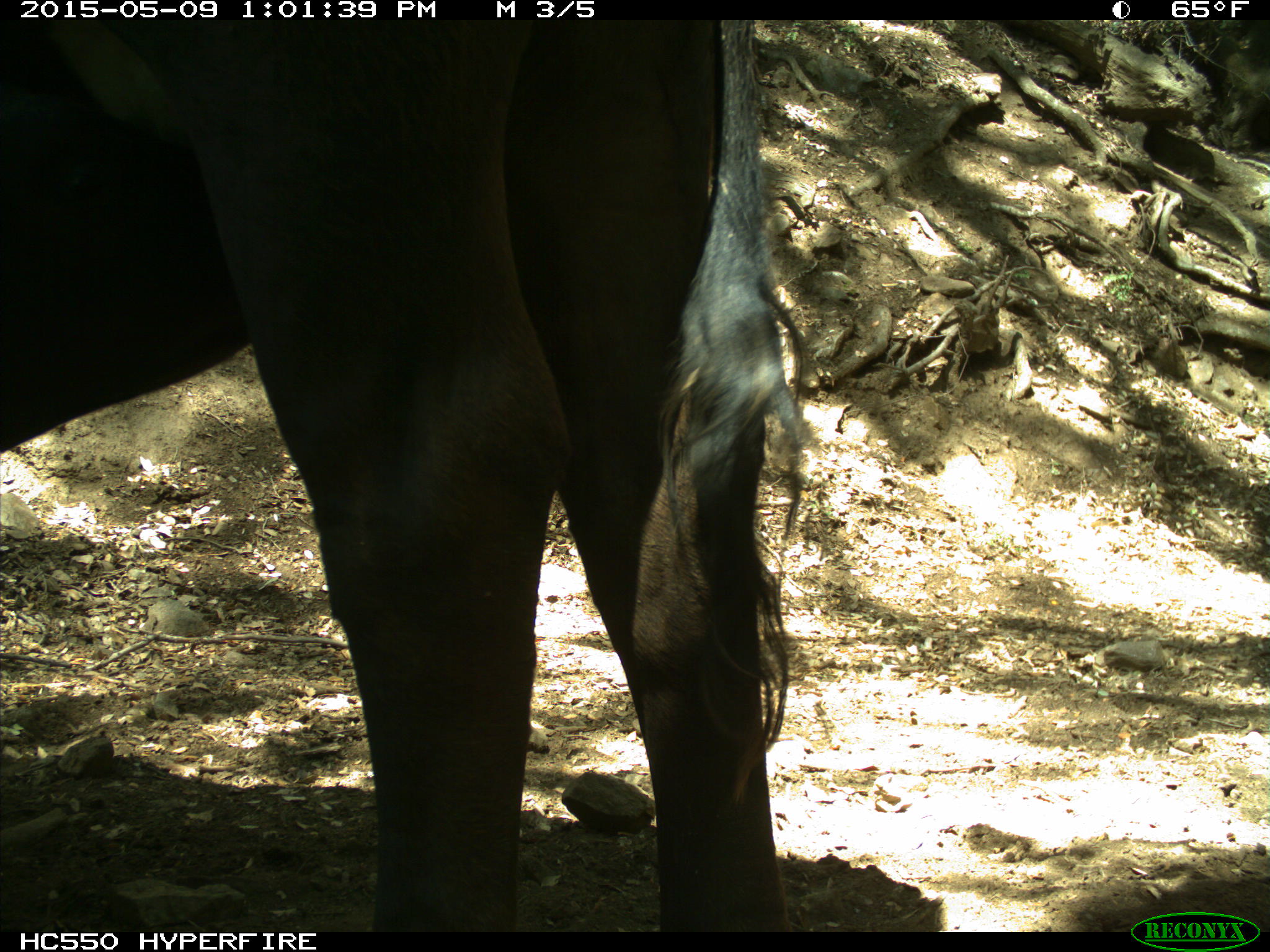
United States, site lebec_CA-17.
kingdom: Animalia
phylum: Chordata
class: Mammalia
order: Artiodactyla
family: Bovidae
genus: Bos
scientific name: Bos taurus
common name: domestic cow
Bos taurus (domestic cow).